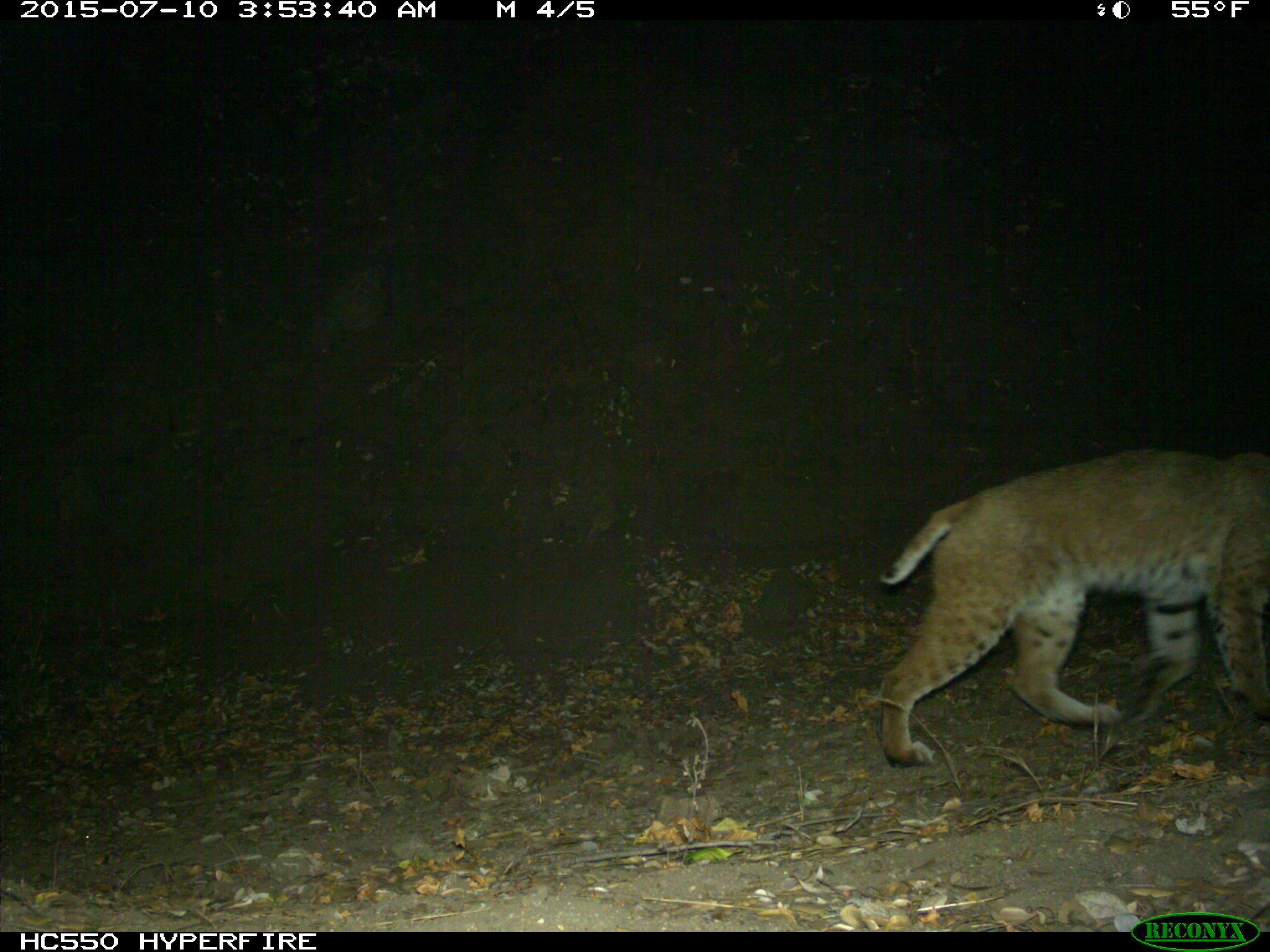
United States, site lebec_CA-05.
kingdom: Animalia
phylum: Chordata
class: Mammalia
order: Carnivora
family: Felidae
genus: Lynx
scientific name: Lynx rufus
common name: bobcat